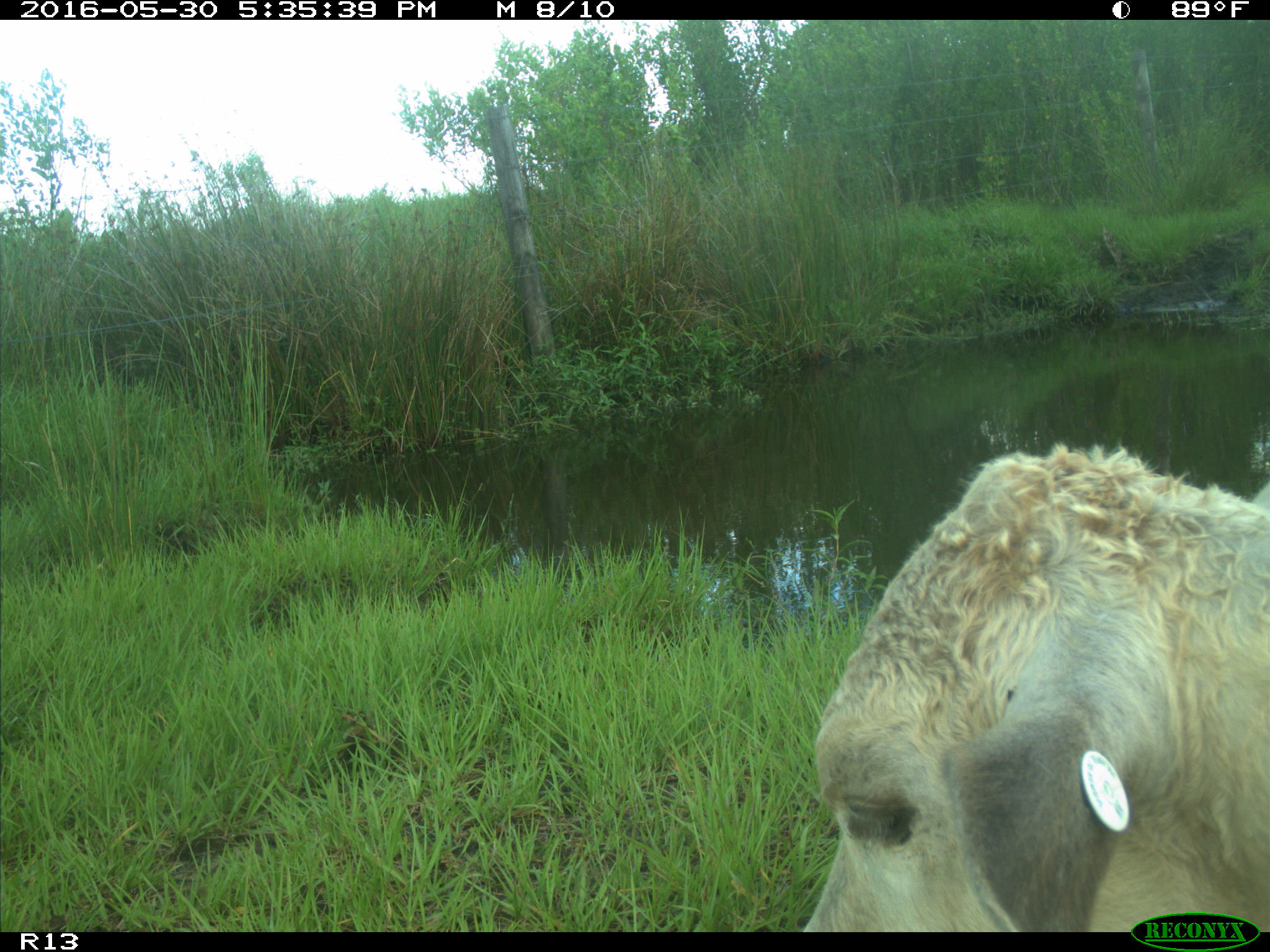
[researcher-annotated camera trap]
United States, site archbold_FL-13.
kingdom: Animalia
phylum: Chordata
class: Mammalia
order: Artiodactyla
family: Bovidae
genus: Bos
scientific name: Bos taurus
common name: domestic cow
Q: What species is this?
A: Bos taurus (domestic cow).